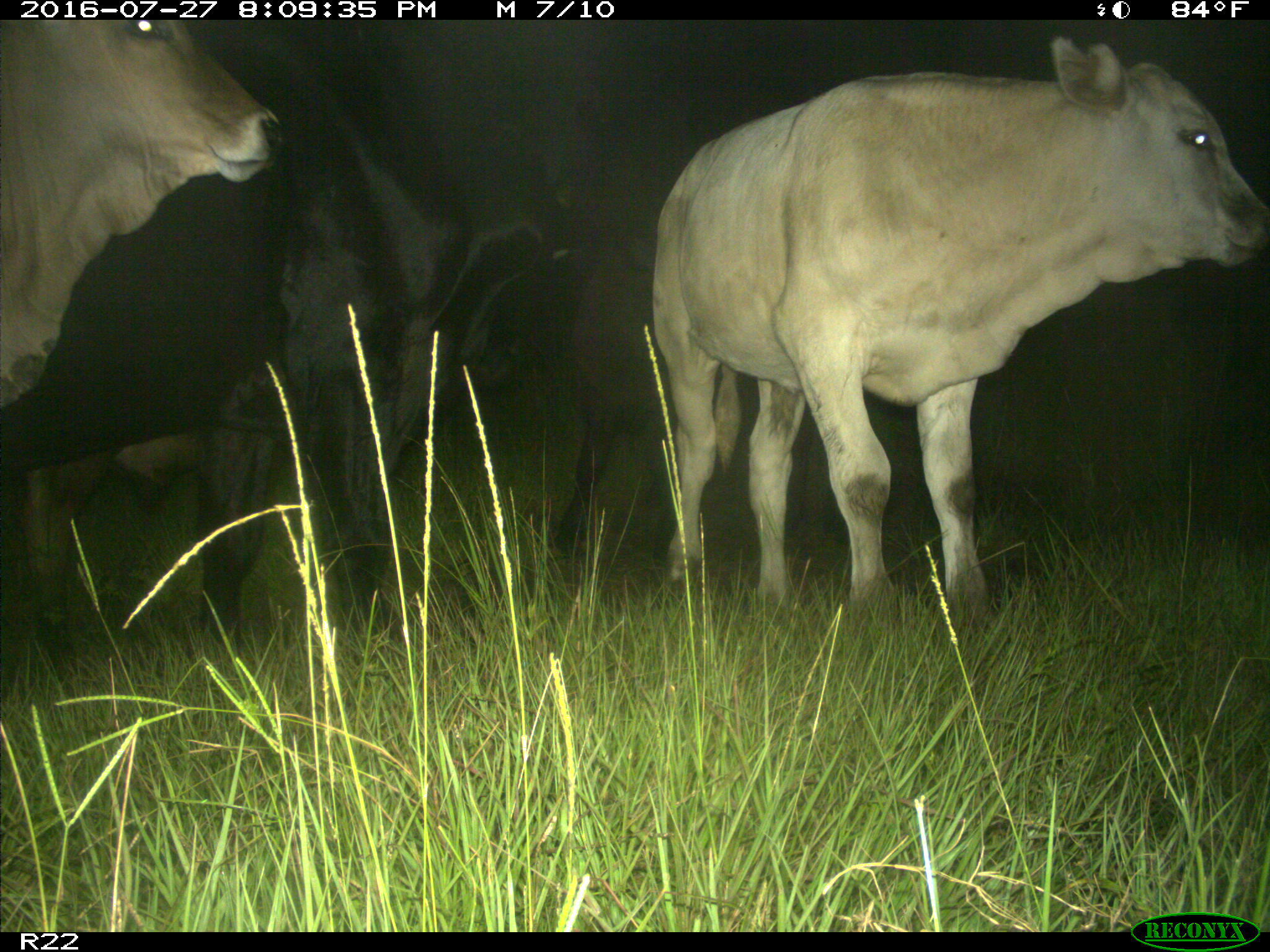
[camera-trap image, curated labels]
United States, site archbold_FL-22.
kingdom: Animalia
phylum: Chordata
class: Mammalia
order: Artiodactyla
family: Bovidae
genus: Bos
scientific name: Bos taurus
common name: domestic cow